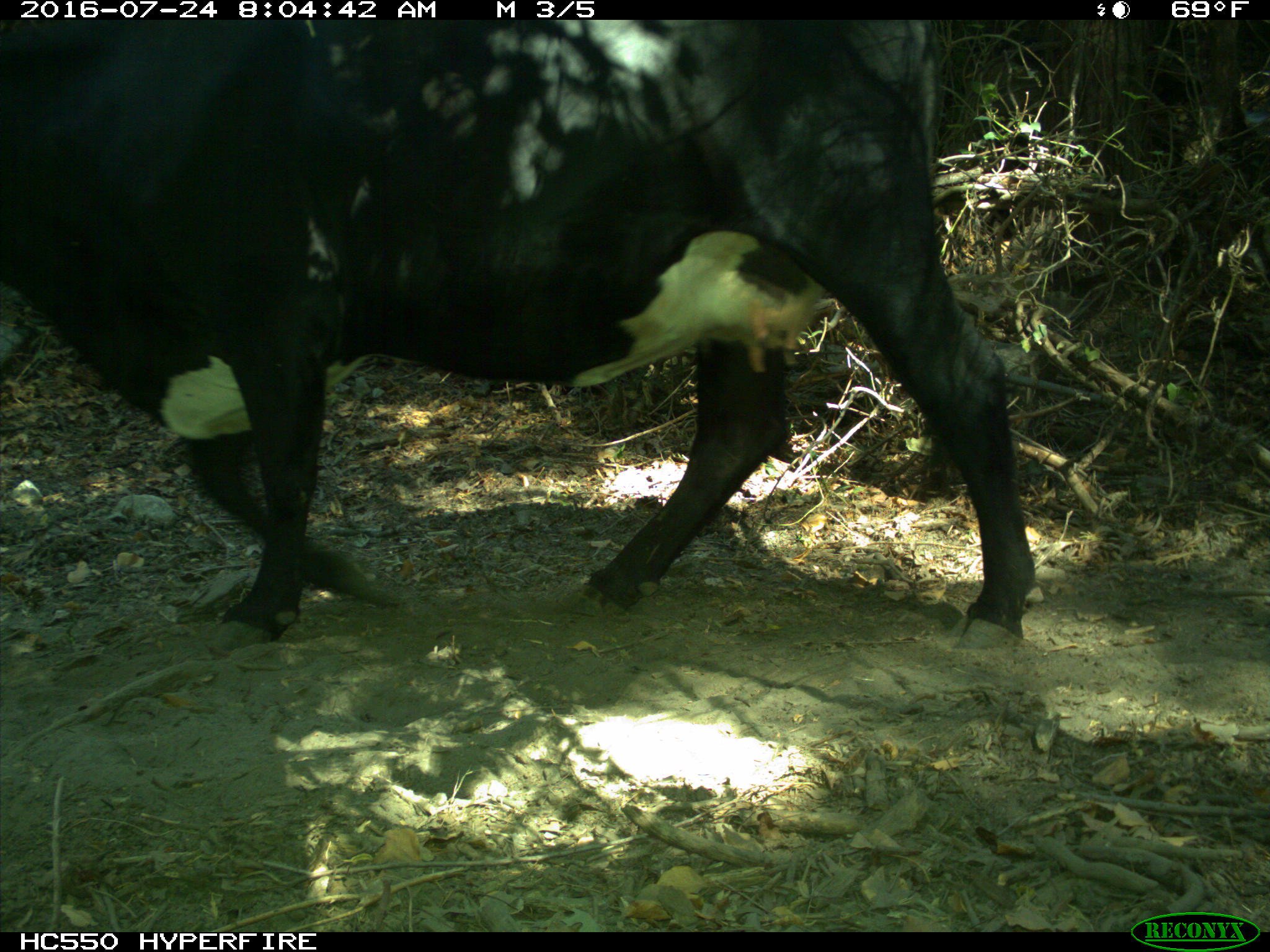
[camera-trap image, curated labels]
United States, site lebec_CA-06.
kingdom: Animalia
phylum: Chordata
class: Mammalia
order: Artiodactyla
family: Bovidae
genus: Bos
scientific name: Bos taurus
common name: domestic cow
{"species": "Bos taurus (domestic cow)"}